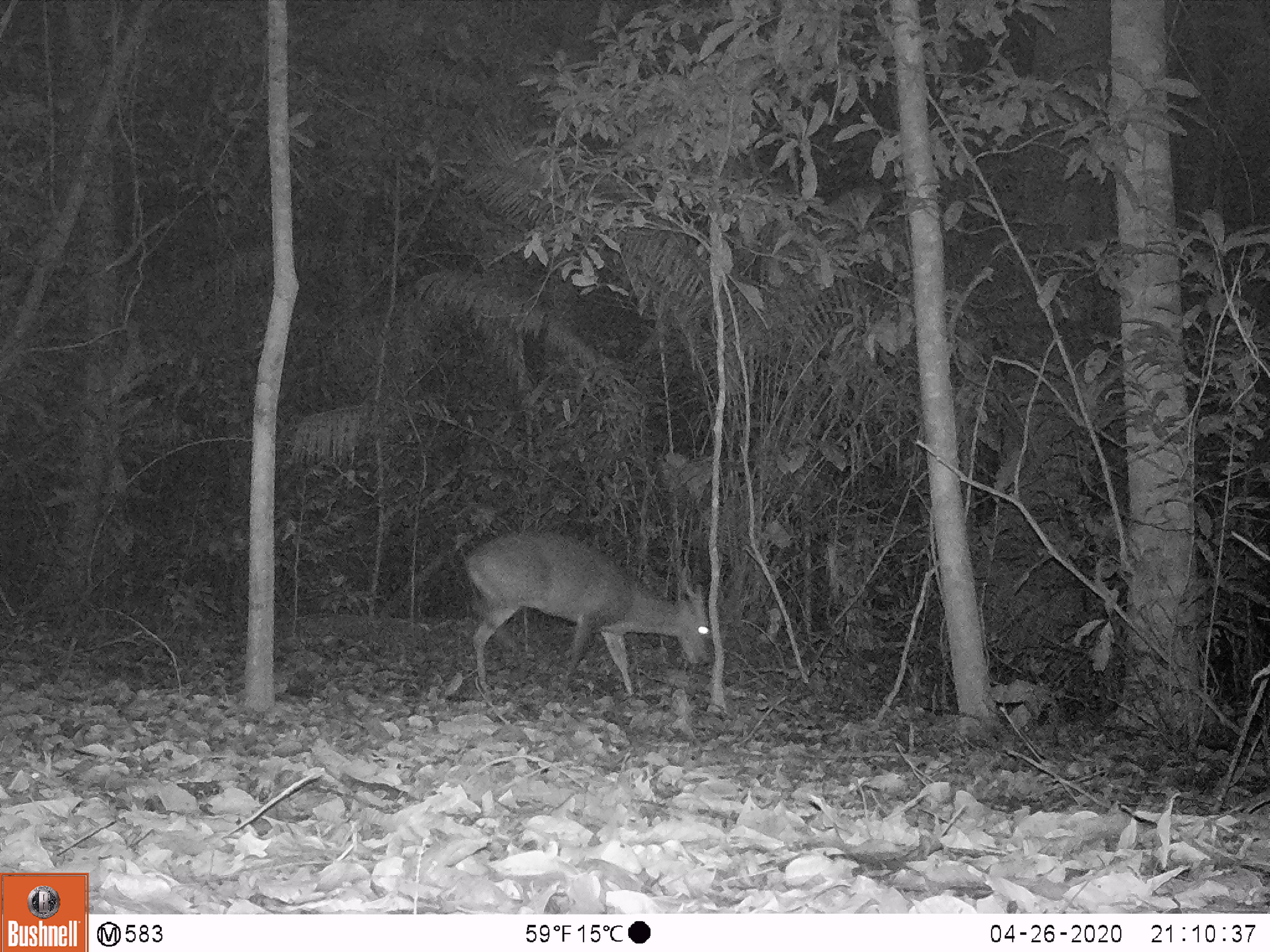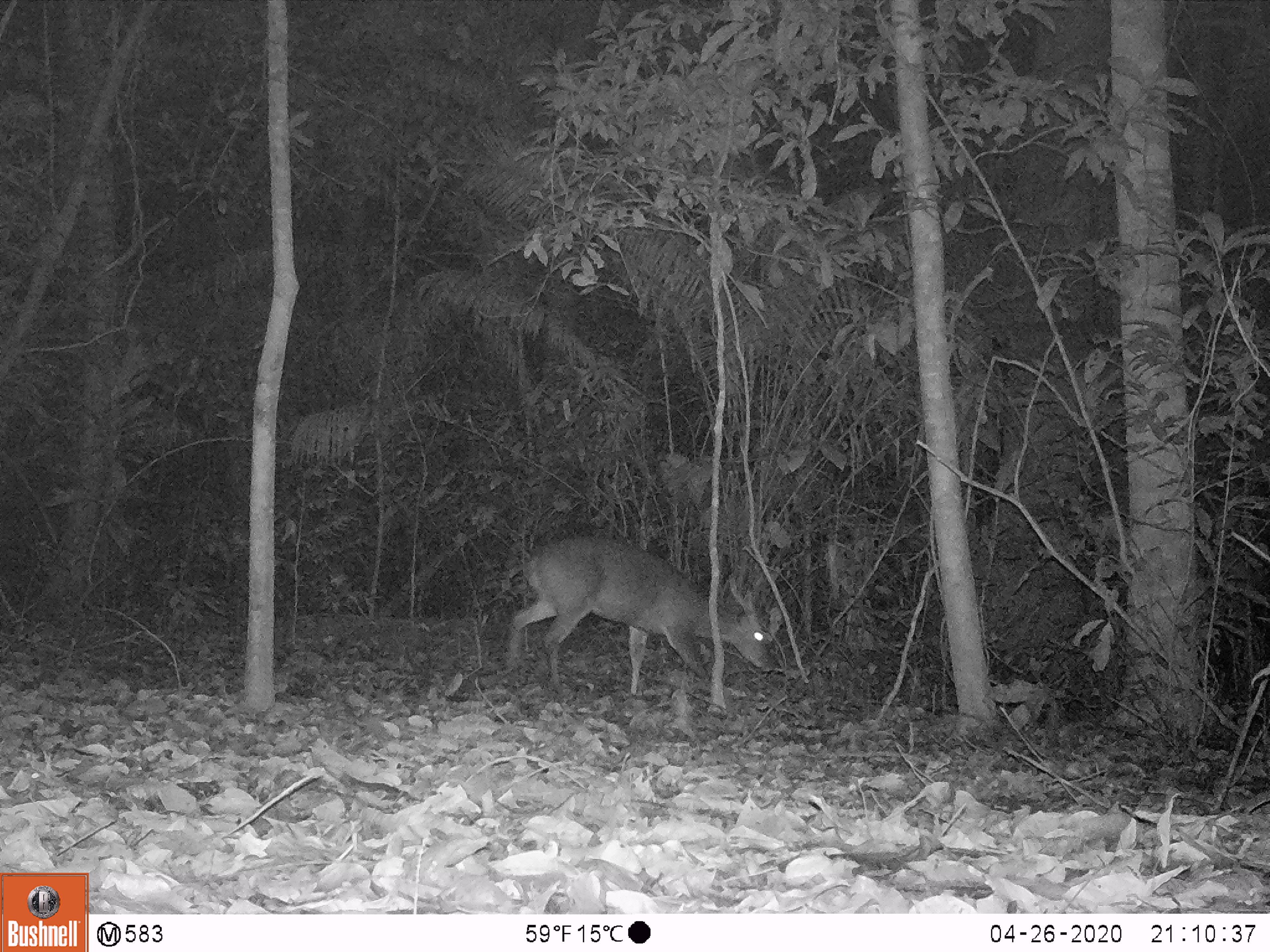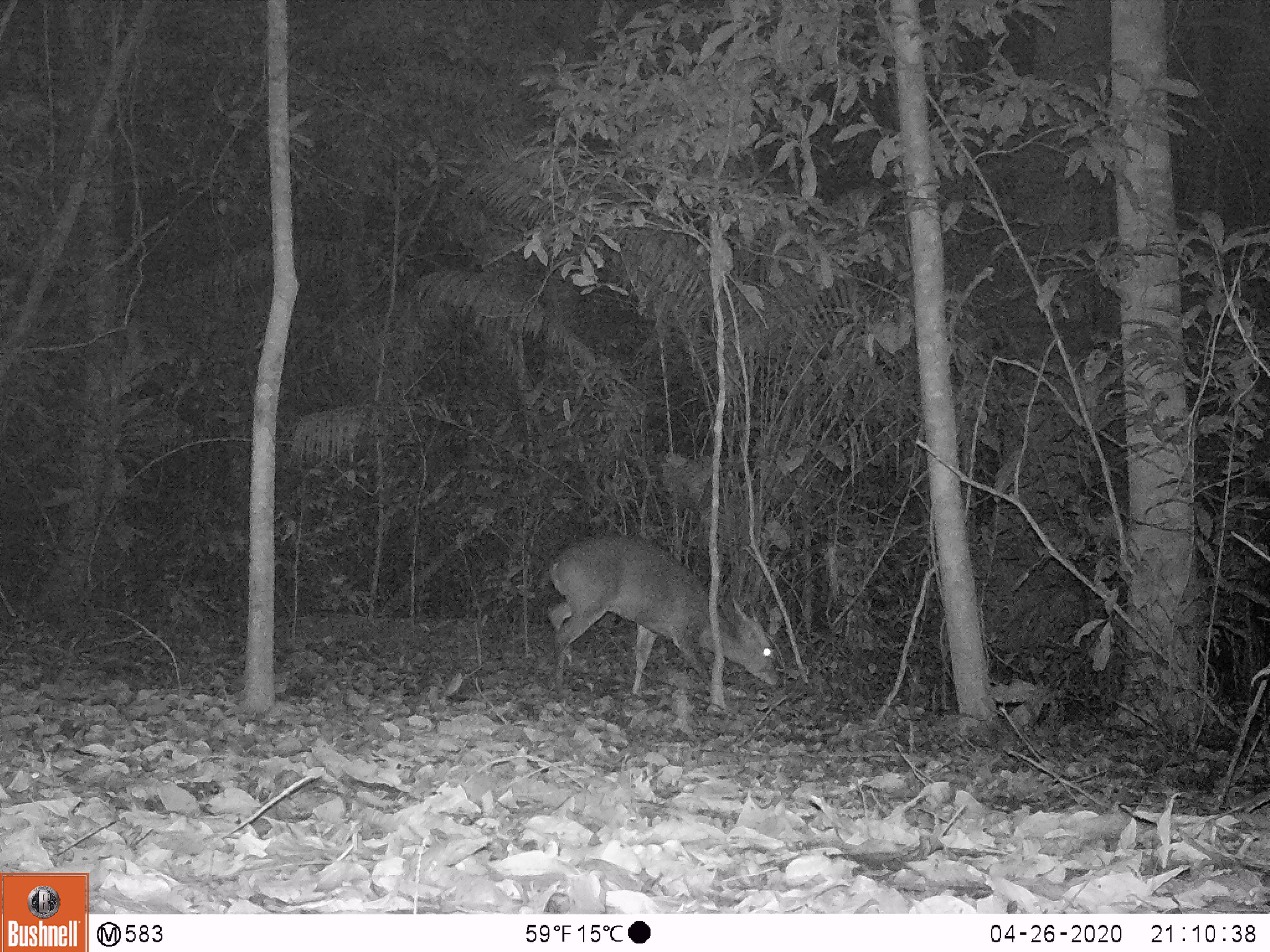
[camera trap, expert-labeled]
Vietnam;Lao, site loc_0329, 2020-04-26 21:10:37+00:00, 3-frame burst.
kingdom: Animalia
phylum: Chordata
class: Mammalia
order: Artiodactyla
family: Cervidae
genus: Muntiacus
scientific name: Muntiacus vuquangensis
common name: large-antlered muntjac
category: large antlered muntjac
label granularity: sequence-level